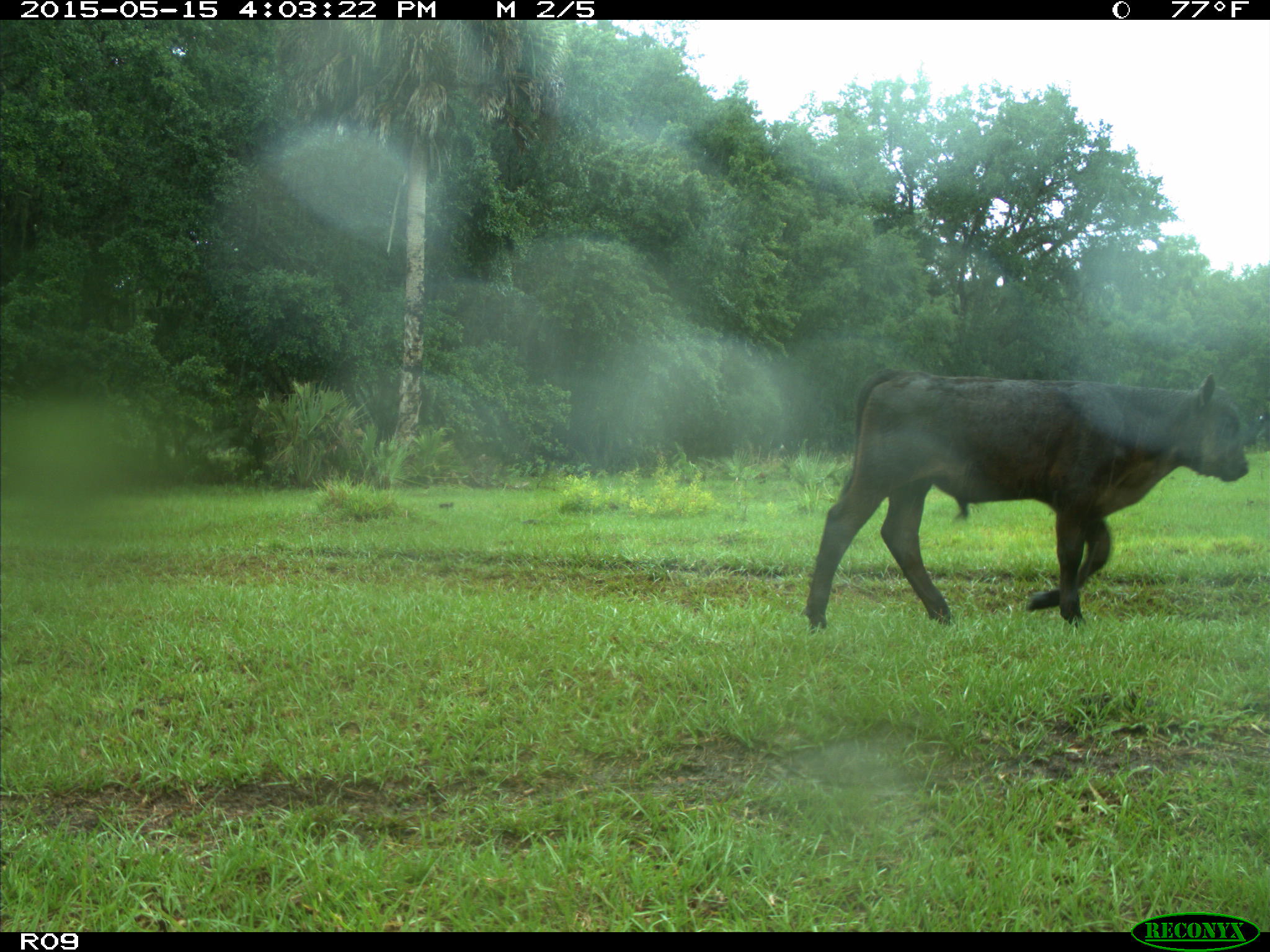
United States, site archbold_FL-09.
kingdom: Animalia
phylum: Chordata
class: Mammalia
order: Artiodactyla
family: Bovidae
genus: Bos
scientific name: Bos taurus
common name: domestic cow